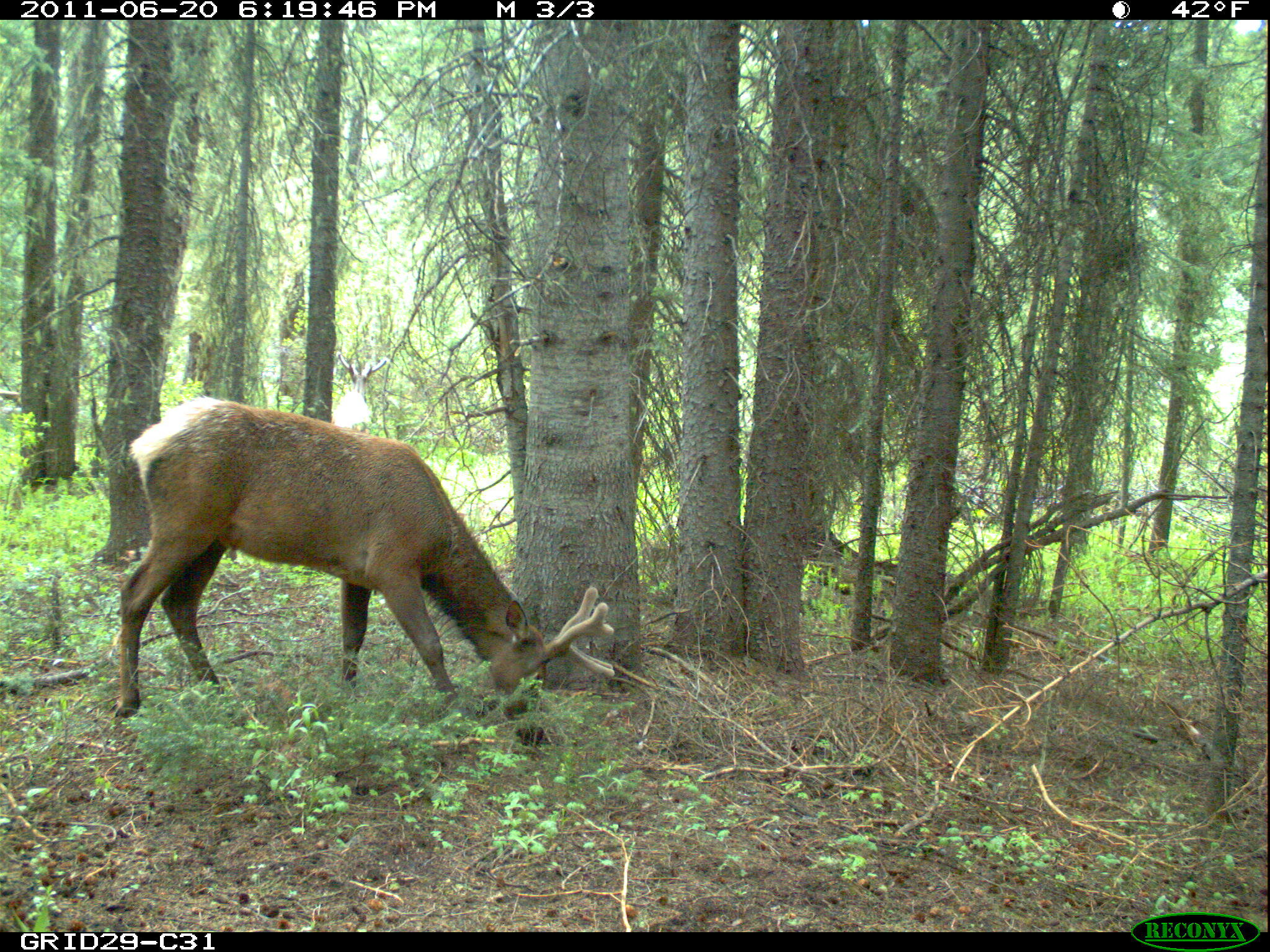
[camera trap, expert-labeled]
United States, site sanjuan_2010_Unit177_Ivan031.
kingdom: Animalia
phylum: Chordata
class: Mammalia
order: Artiodactyla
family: Cervidae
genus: Cervus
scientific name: Cervus elaphus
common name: red deer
Cervus elaphus (red deer).